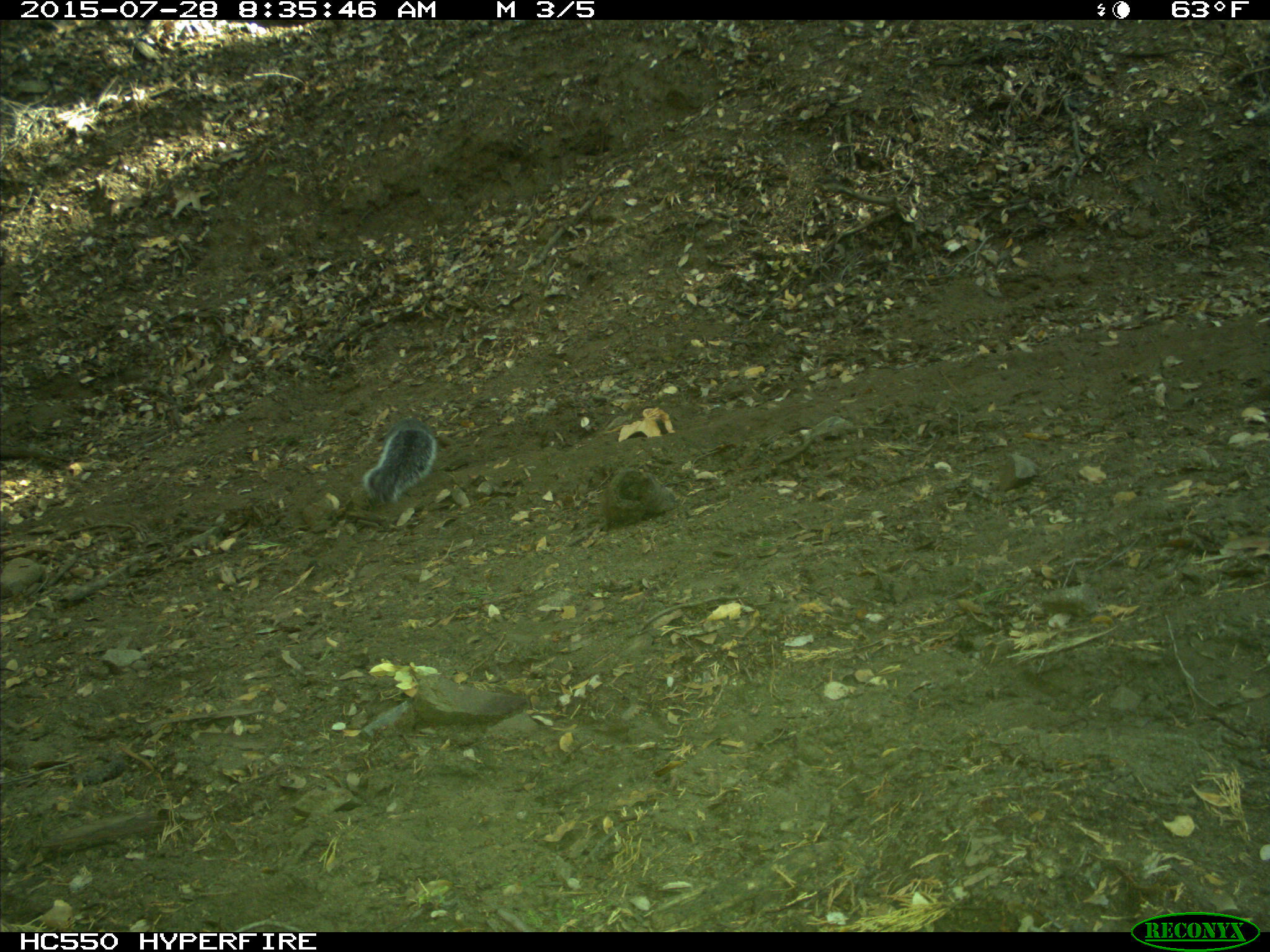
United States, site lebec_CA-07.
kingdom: Animalia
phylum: Chordata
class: Mammalia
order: Rodentia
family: Sciuridae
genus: Sciurus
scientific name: Sciurus carolinensis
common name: eastern gray squirrel